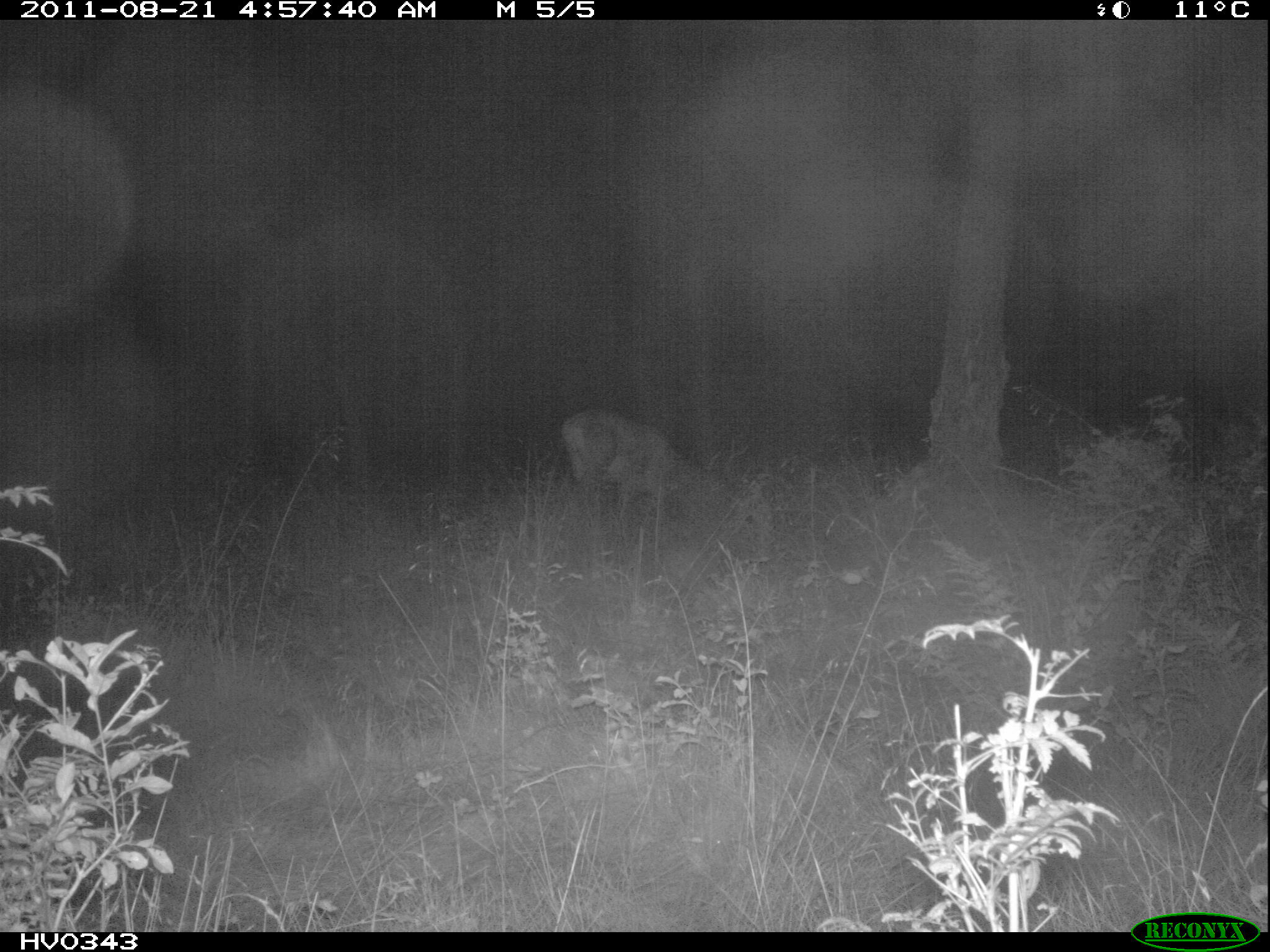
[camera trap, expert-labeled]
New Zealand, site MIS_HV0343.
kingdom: Animalia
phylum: Chordata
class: Mammalia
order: Artiodactyla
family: Cervidae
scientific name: Cervidae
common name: deer